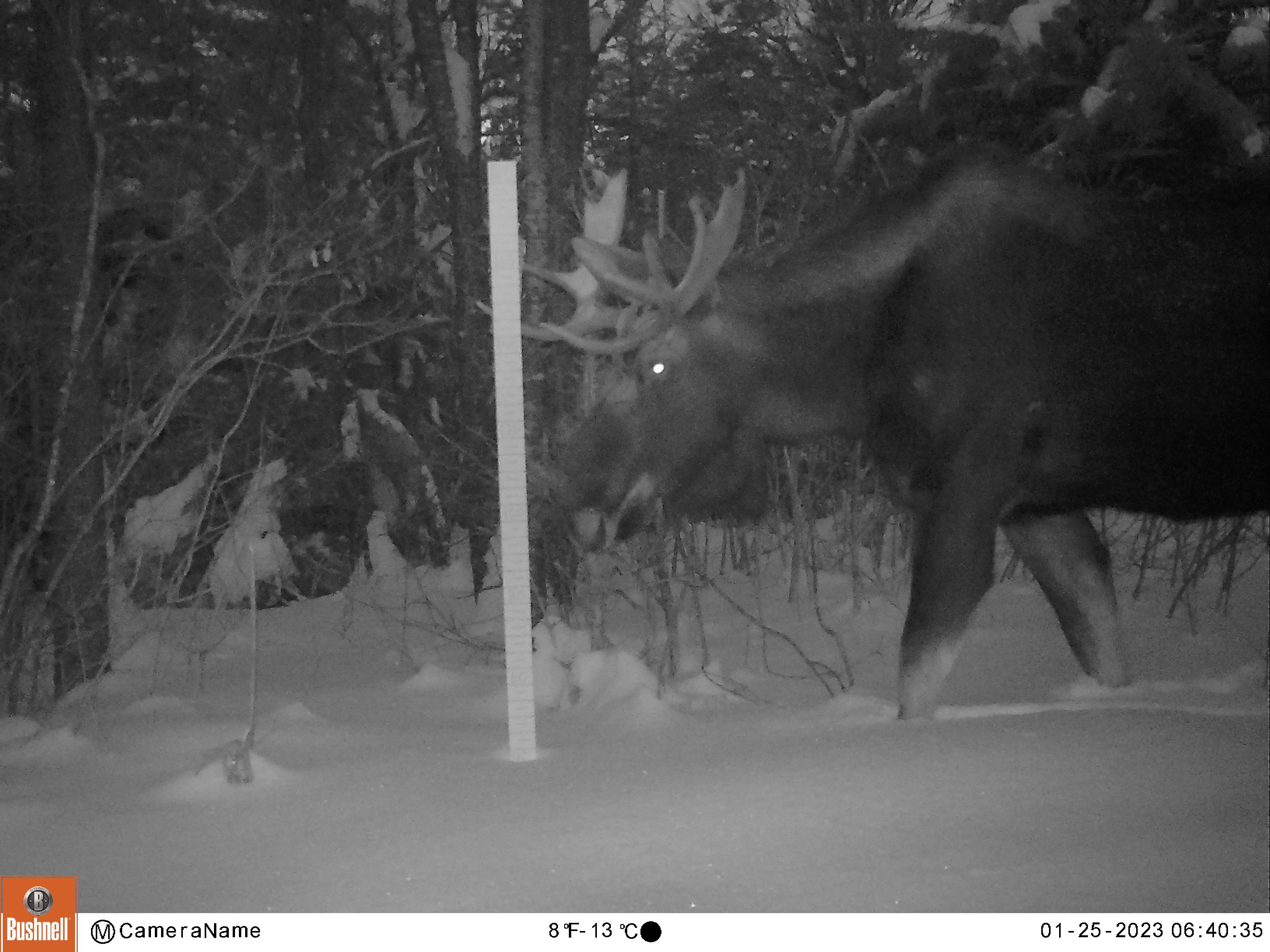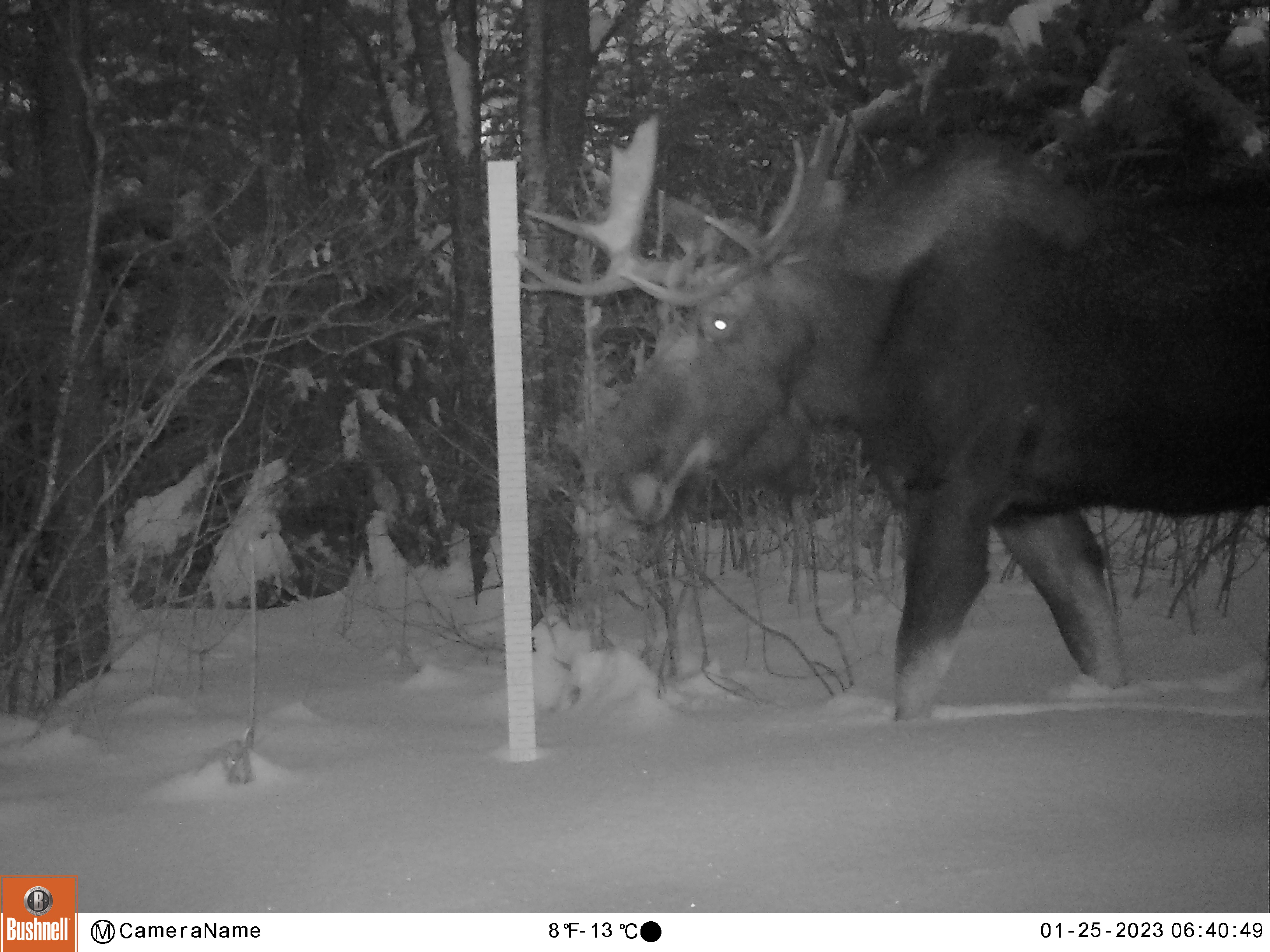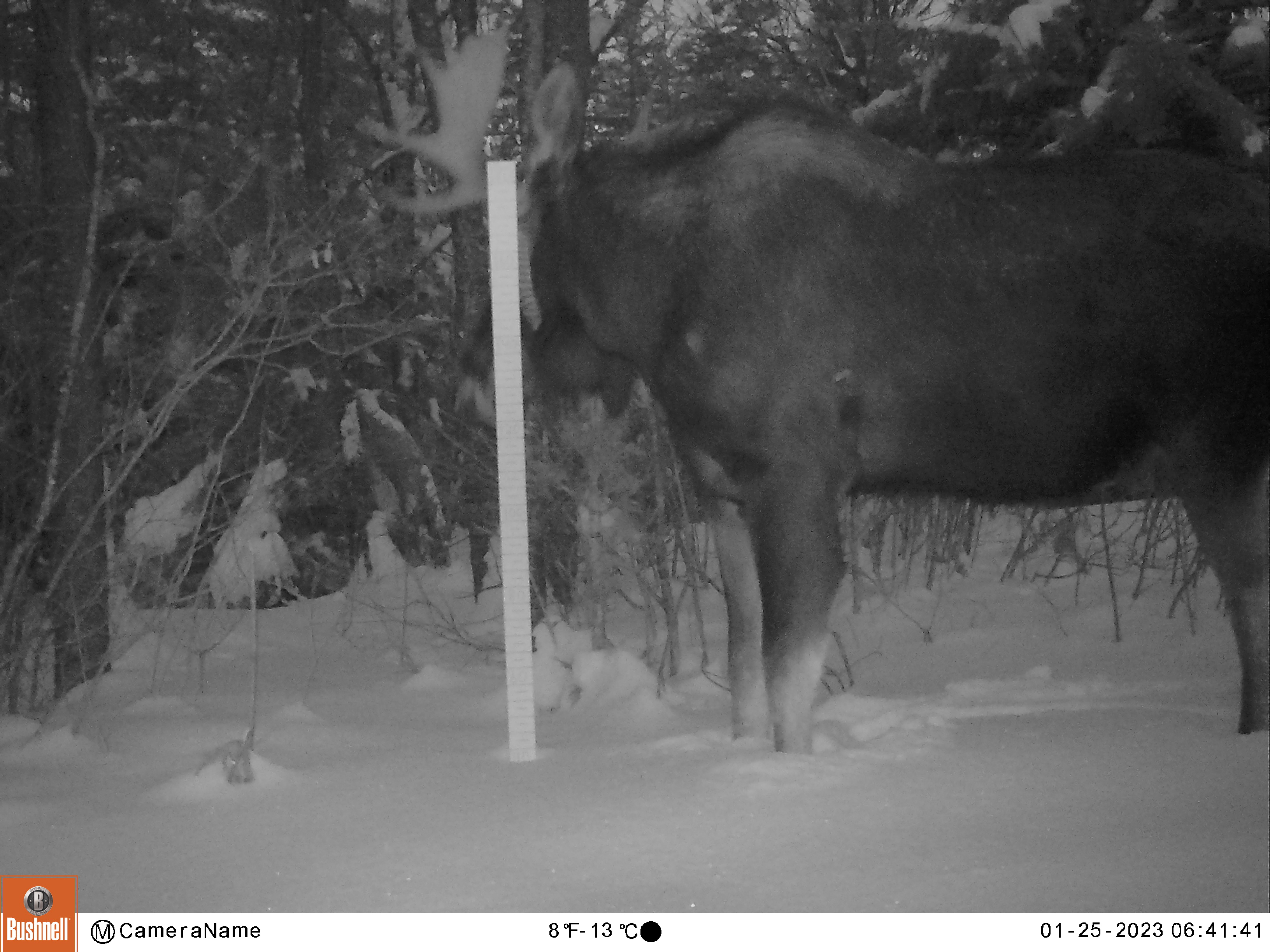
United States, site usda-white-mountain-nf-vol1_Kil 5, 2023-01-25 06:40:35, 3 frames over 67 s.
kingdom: Animalia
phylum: Chordata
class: Mammalia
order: Artiodactyla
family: Cervidae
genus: Alces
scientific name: Alces alces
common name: moose